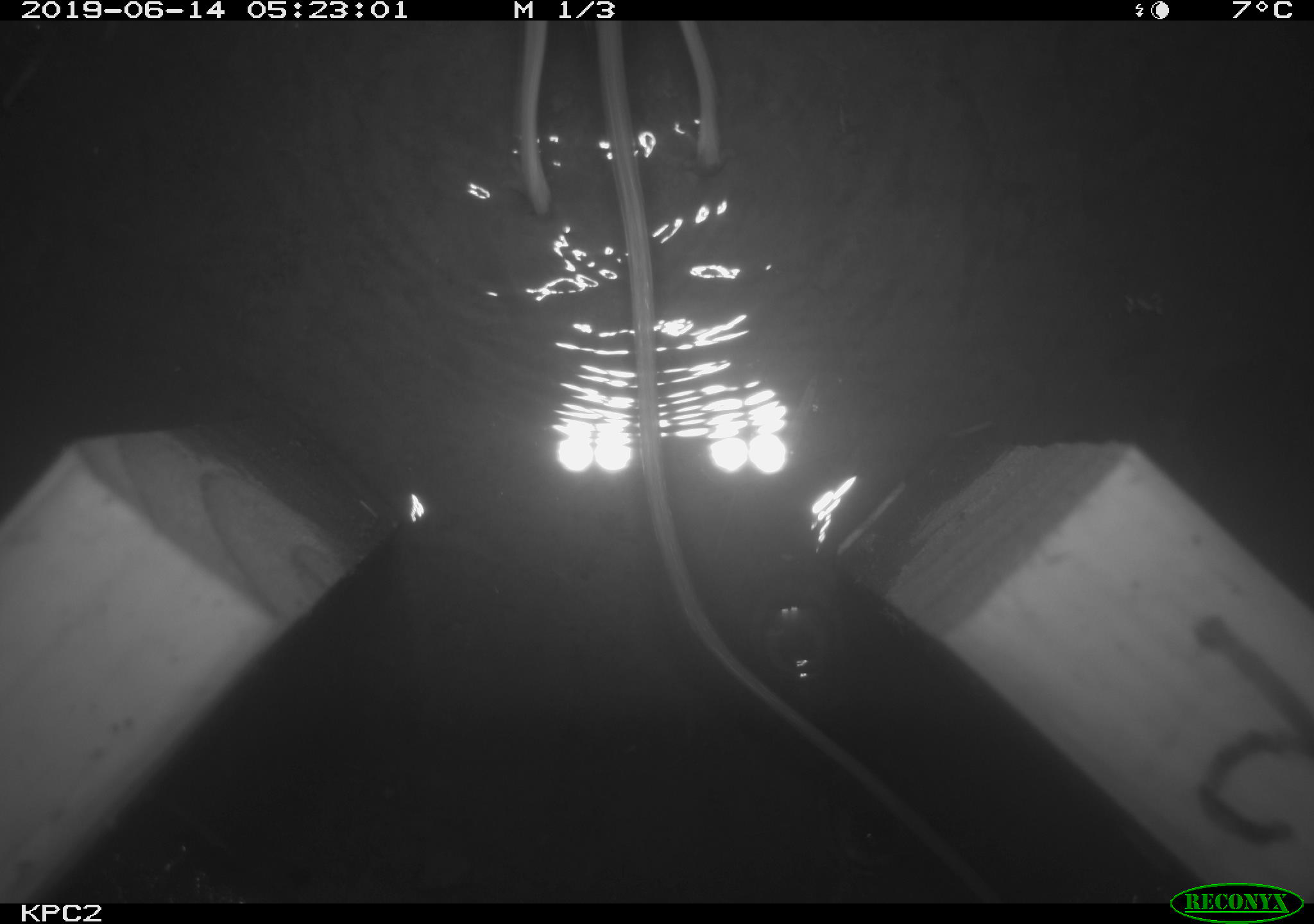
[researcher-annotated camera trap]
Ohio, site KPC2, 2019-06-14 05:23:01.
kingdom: Animalia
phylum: Chordata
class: Mammalia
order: Rodentia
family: Zapodidae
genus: Zapus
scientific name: Zapus hudsonius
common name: meadow jumping mouse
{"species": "meadow jumping mouse (Zapus hudsonius)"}